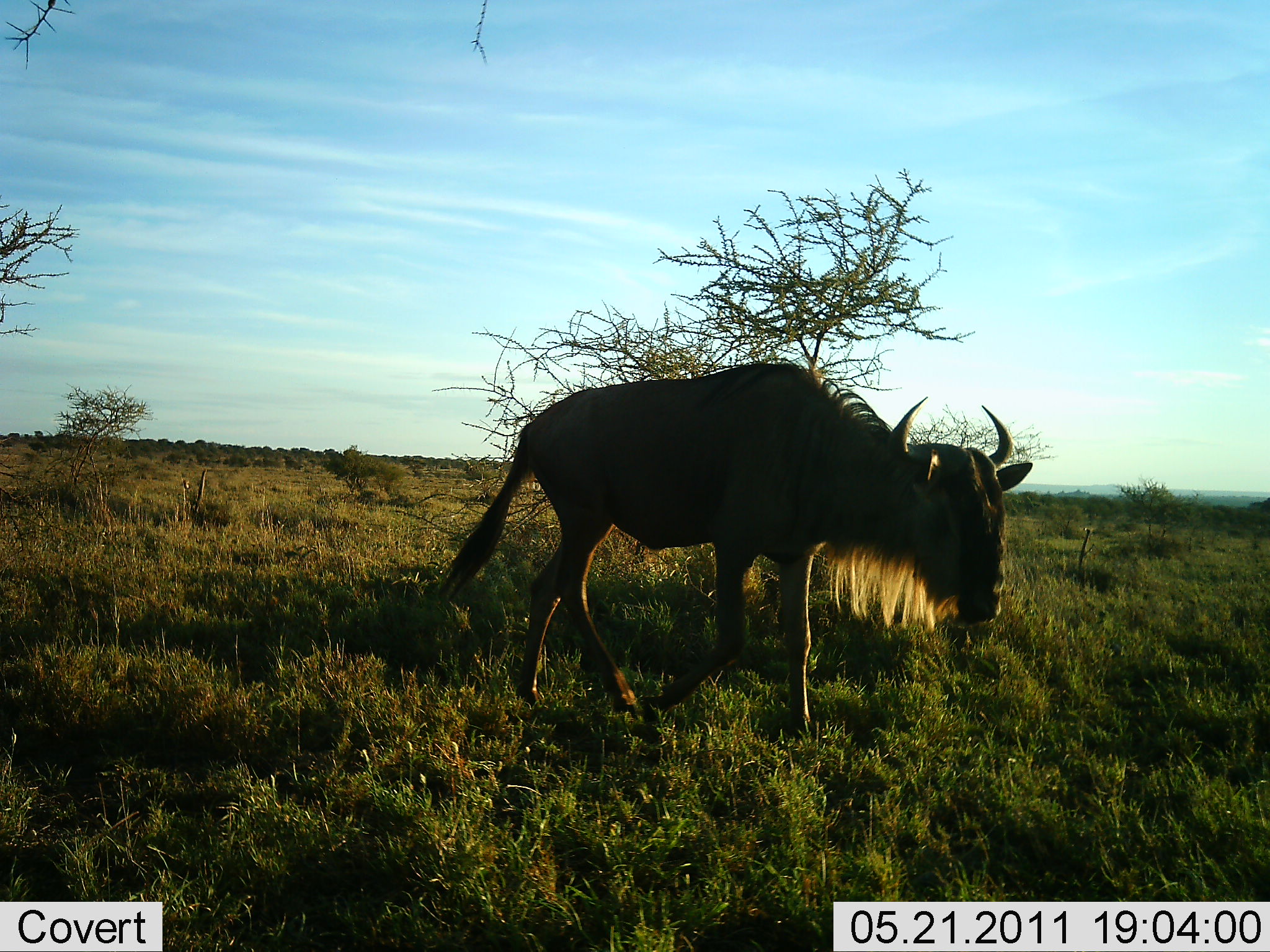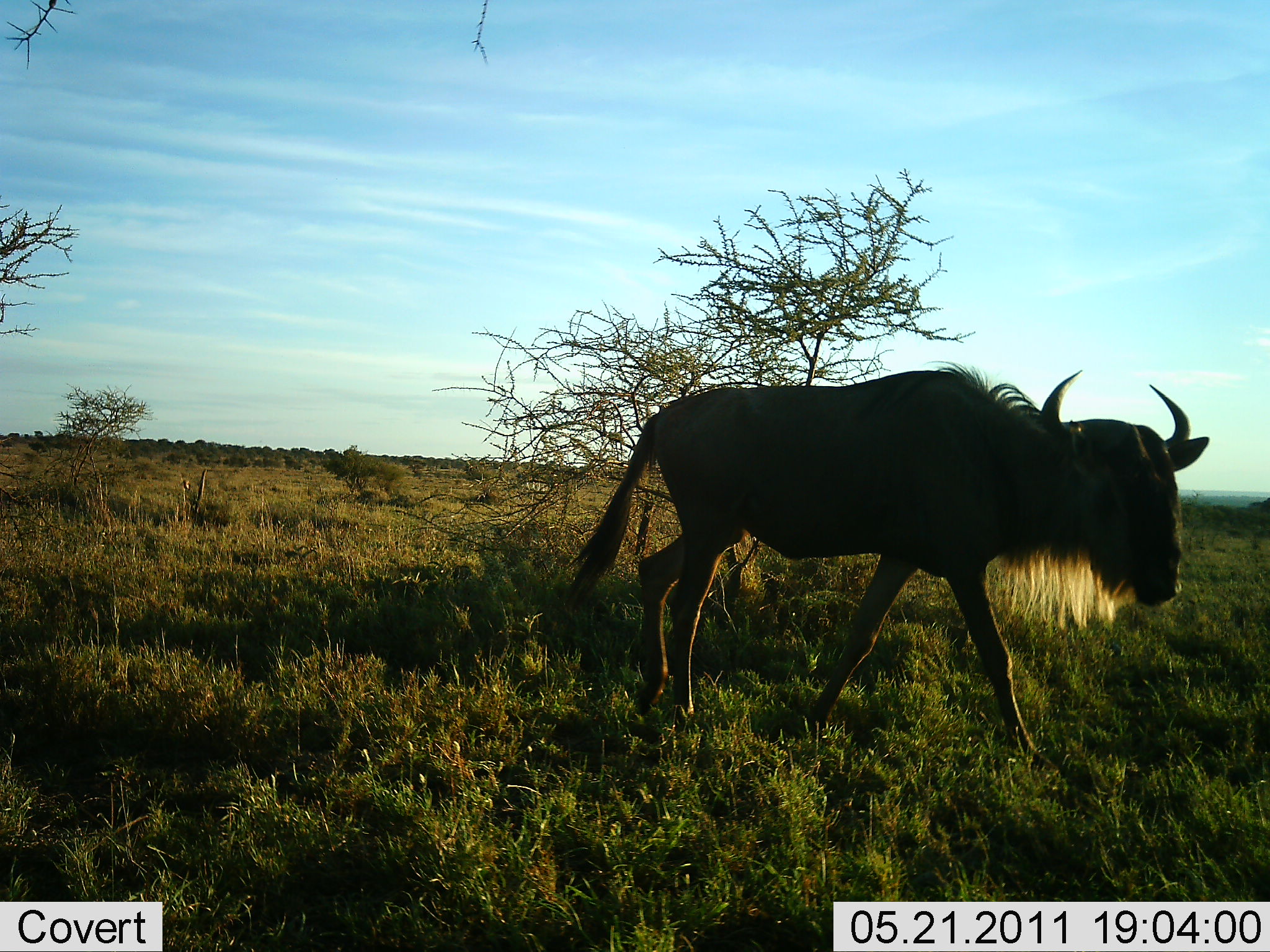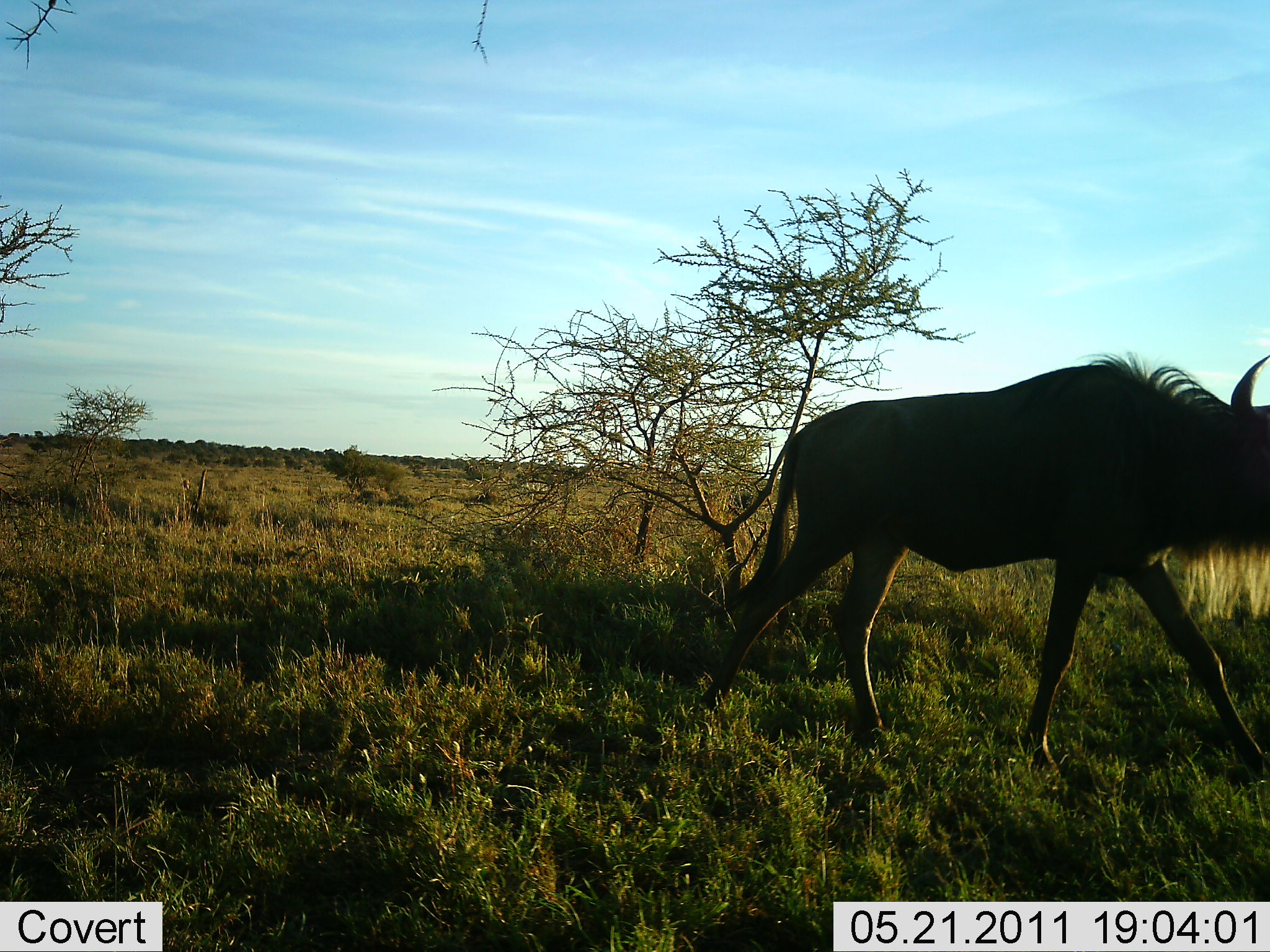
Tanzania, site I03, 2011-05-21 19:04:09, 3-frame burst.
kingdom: Animalia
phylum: Chordata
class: Mammalia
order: Artiodactyla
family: Bovidae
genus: Connochaetes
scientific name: Connochaetes taurinus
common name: blue wildebeest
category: wildebeest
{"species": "wildebeest (blue wildebeest) (Connochaetes taurinus)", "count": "1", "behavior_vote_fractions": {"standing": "25%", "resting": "0%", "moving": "83%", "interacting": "0%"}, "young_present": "0%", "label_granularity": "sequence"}